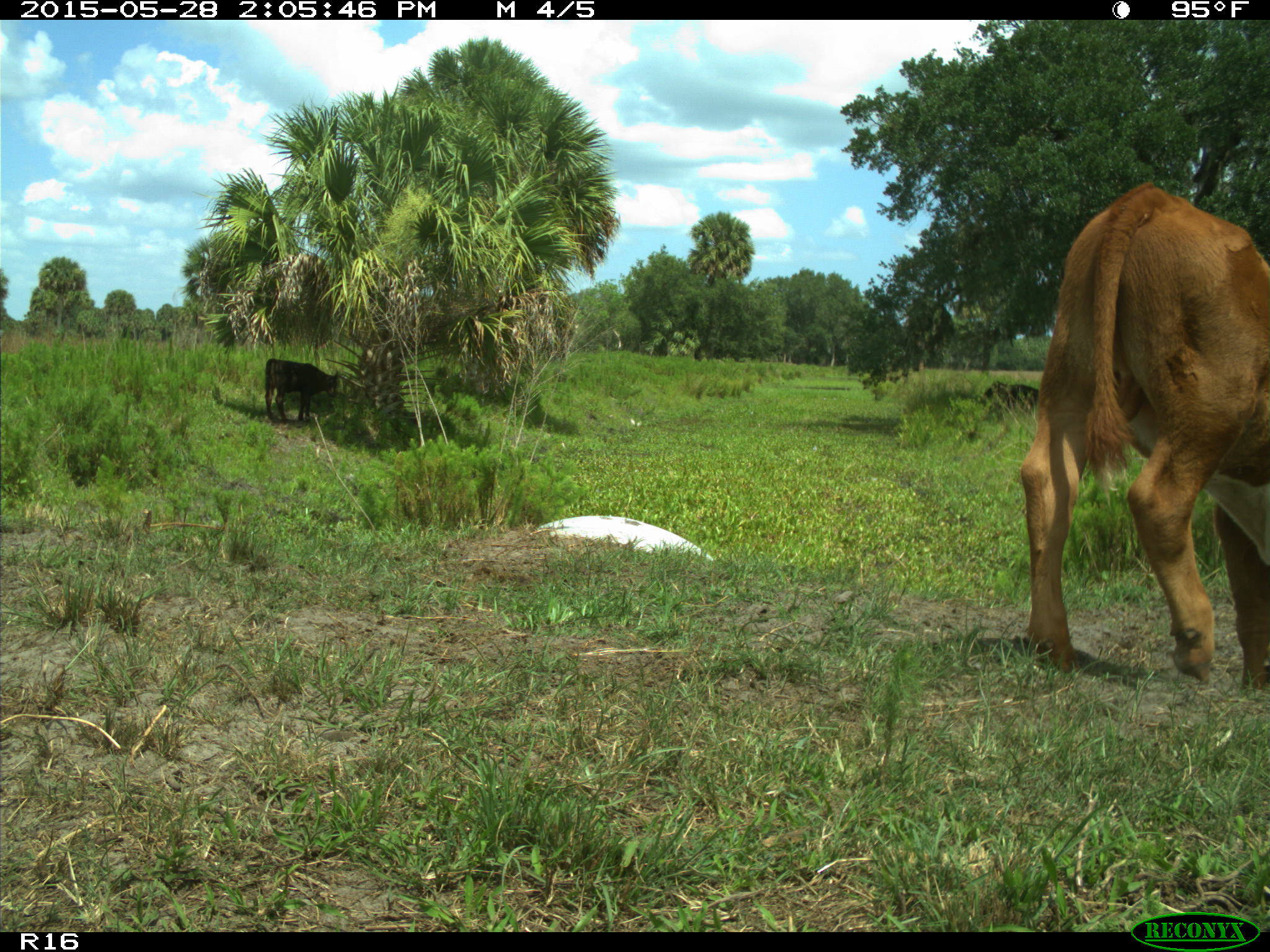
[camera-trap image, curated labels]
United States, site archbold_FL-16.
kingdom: Animalia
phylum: Chordata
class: Mammalia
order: Artiodactyla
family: Bovidae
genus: Bos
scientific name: Bos taurus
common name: domestic cow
Bos taurus (domestic cow).